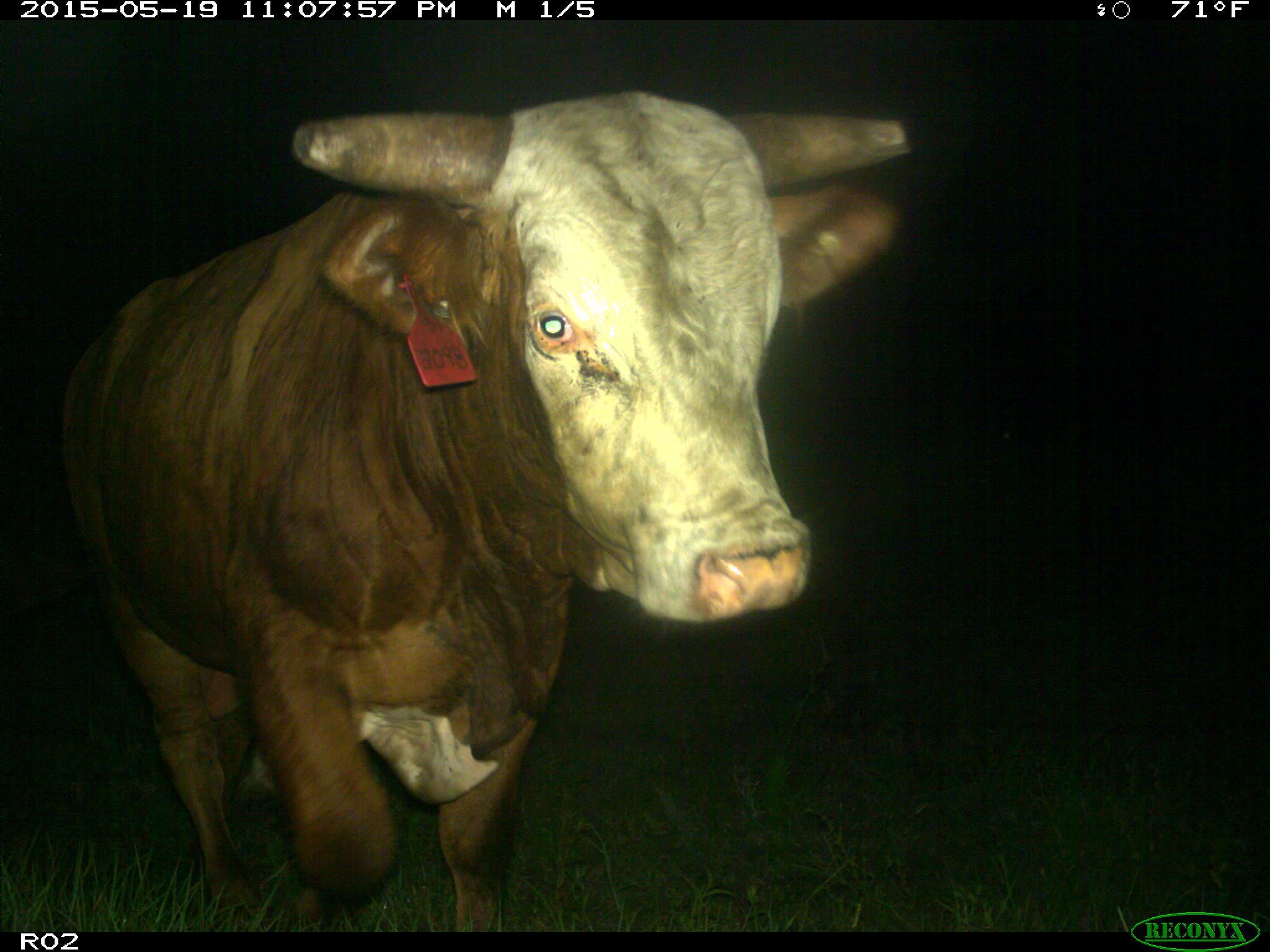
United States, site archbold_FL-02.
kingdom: Animalia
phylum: Chordata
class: Mammalia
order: Artiodactyla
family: Bovidae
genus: Bos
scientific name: Bos taurus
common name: domestic cow